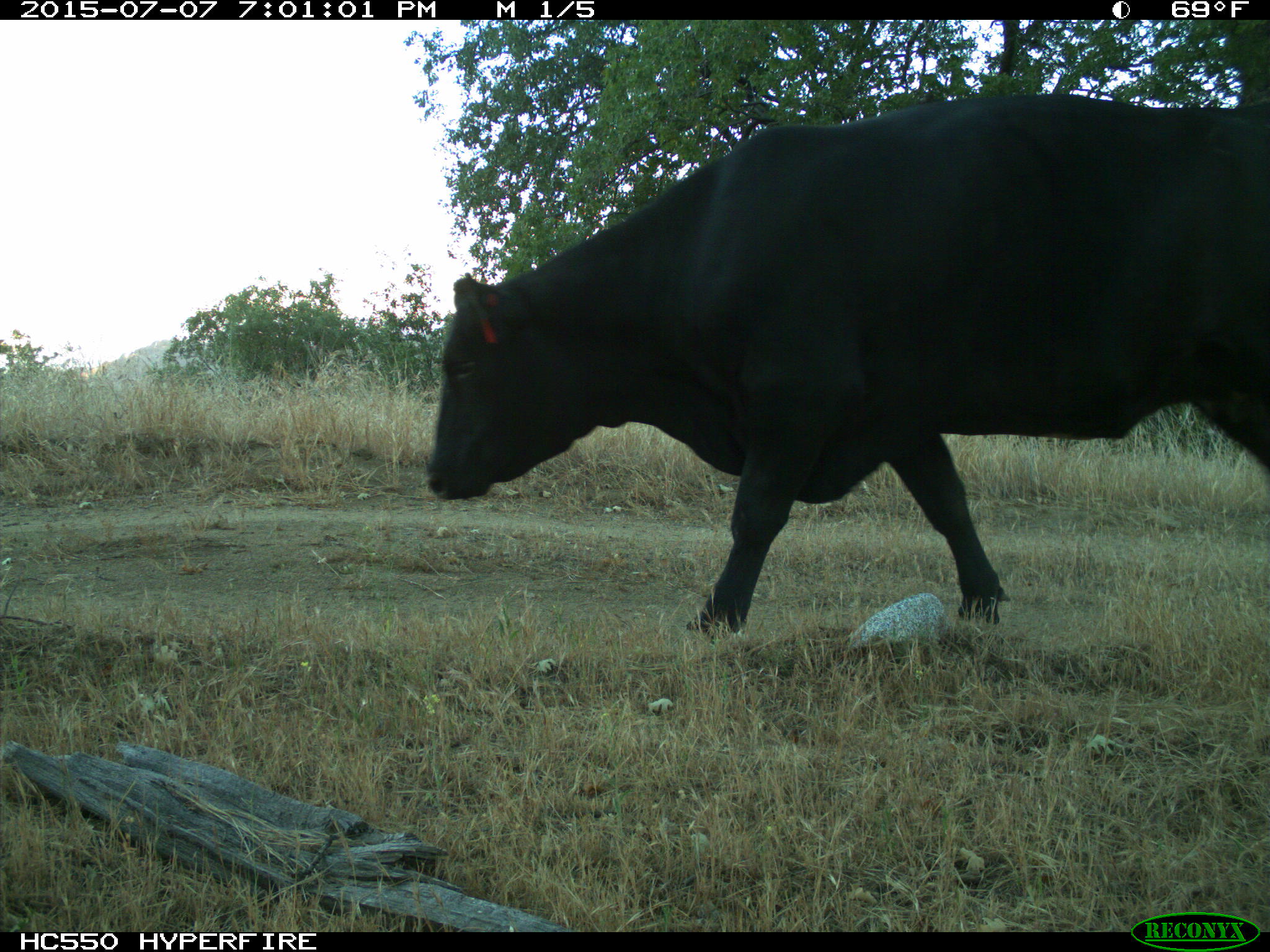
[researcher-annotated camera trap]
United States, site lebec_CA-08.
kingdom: Animalia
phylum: Chordata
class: Mammalia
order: Artiodactyla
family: Bovidae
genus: Bos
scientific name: Bos taurus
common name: domestic cow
Bos taurus (domestic cow).